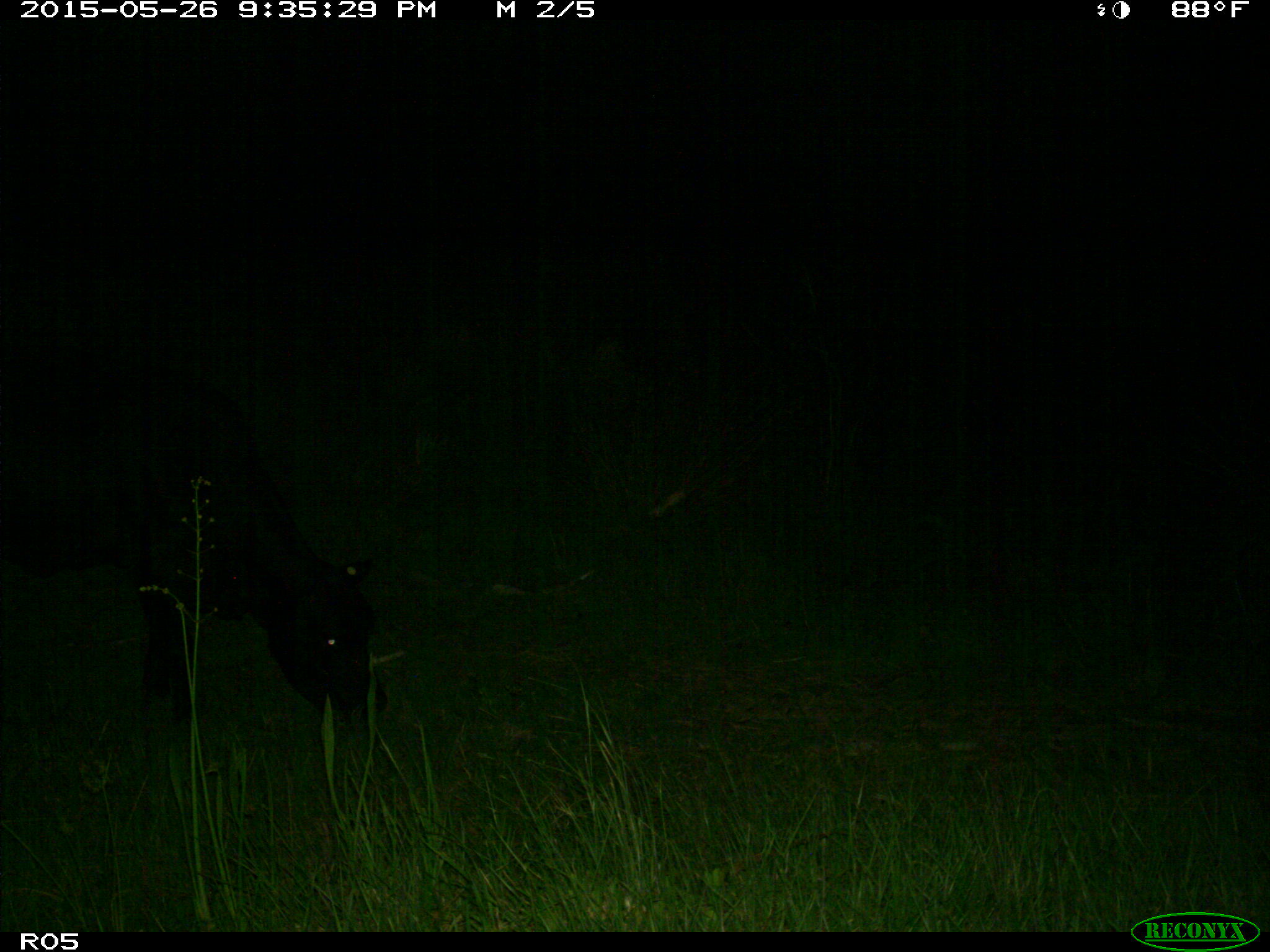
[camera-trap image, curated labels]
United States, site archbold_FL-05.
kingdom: Animalia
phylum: Chordata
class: Mammalia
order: Artiodactyla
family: Bovidae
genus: Bos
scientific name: Bos taurus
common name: domestic cow